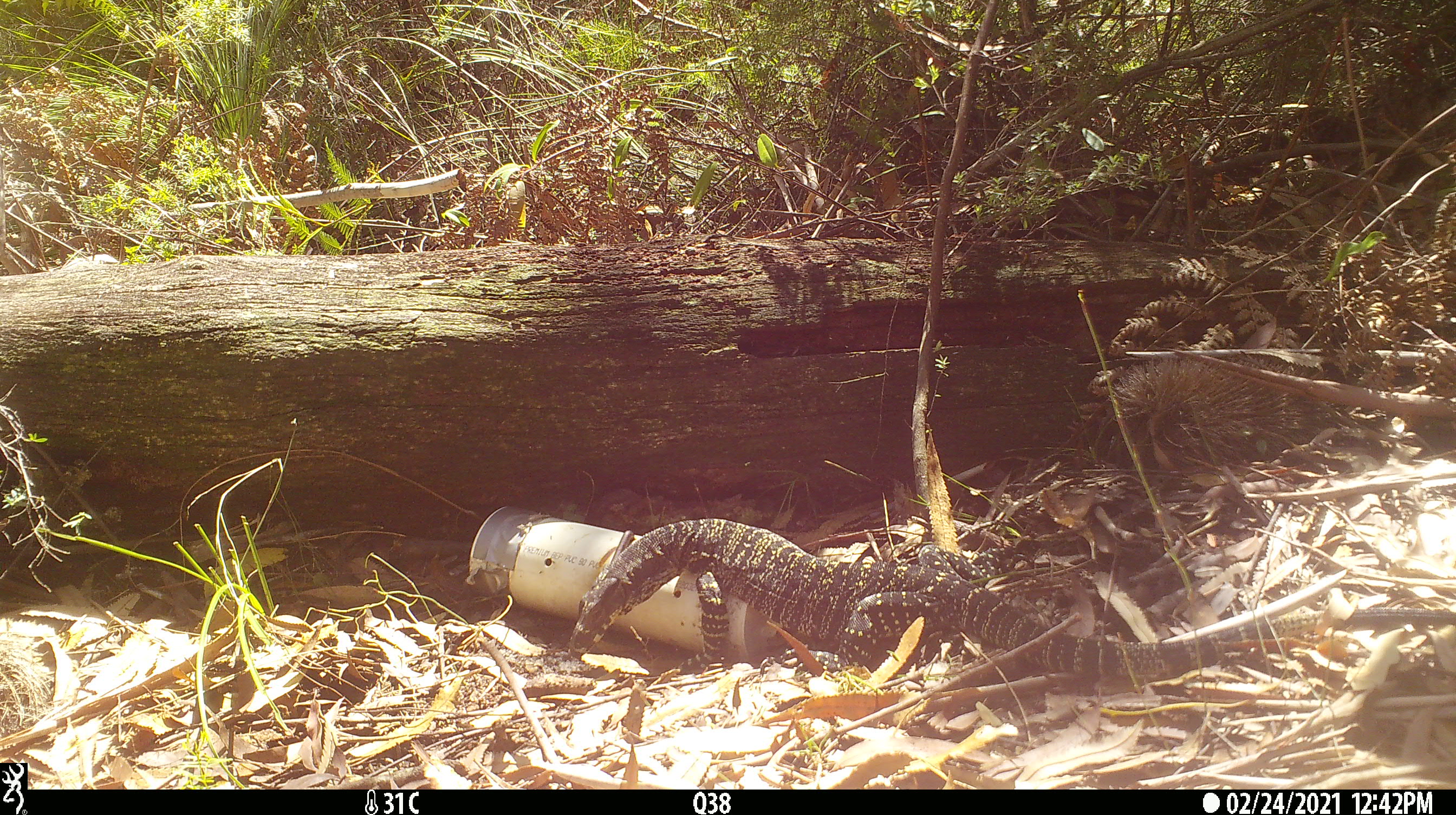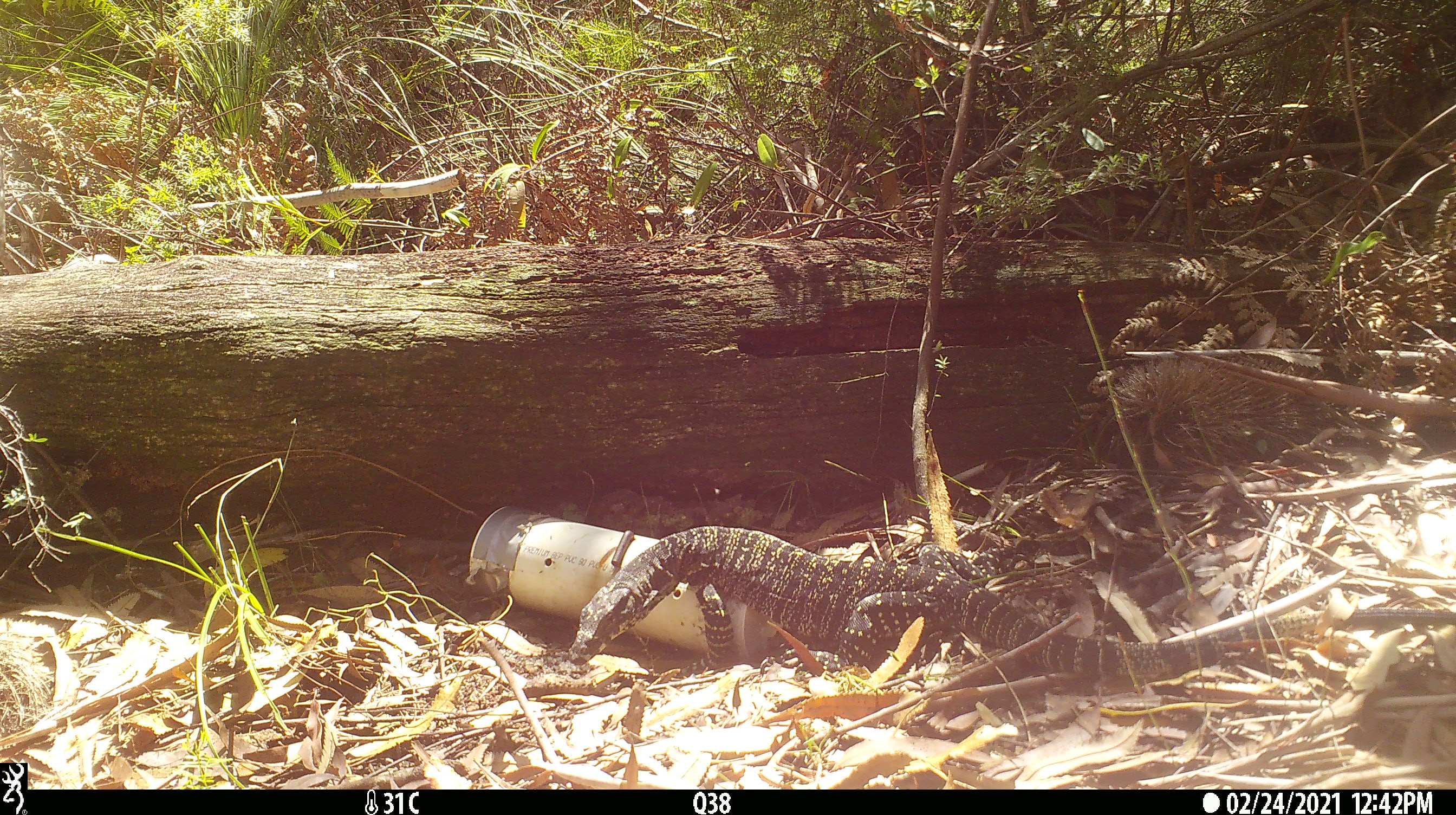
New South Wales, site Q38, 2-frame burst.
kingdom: Animalia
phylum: Chordata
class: Reptilia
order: Squamata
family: Varanidae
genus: Varanus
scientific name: Varanus varius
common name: lace monitor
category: goanna